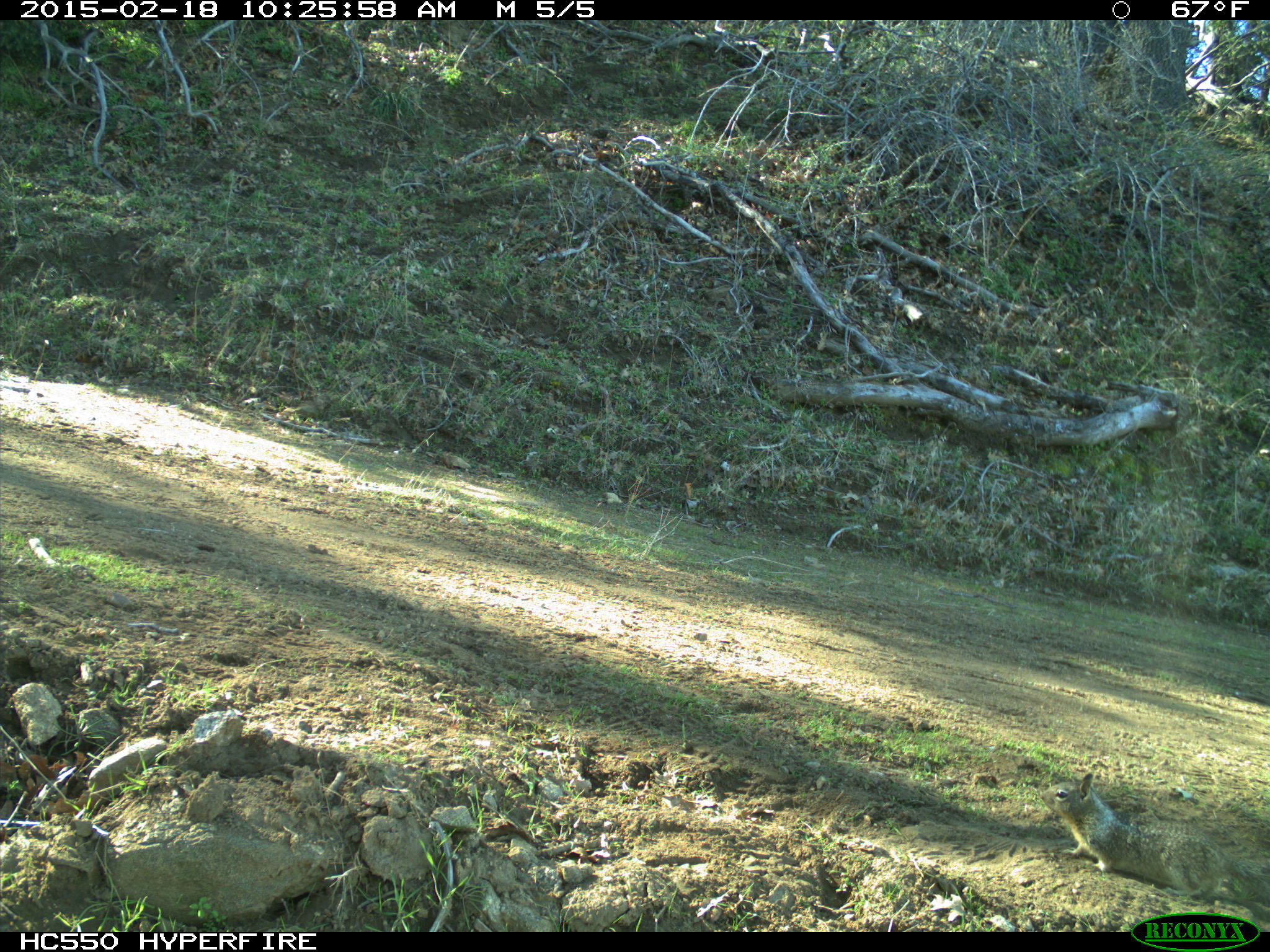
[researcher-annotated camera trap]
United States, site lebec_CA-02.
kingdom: Animalia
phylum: Chordata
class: Mammalia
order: Rodentia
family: Sciuridae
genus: Otospermophilus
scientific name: Otospermophilus beecheyi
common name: california ground squirrel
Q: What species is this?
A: Otospermophilus beecheyi (california ground squirrel).